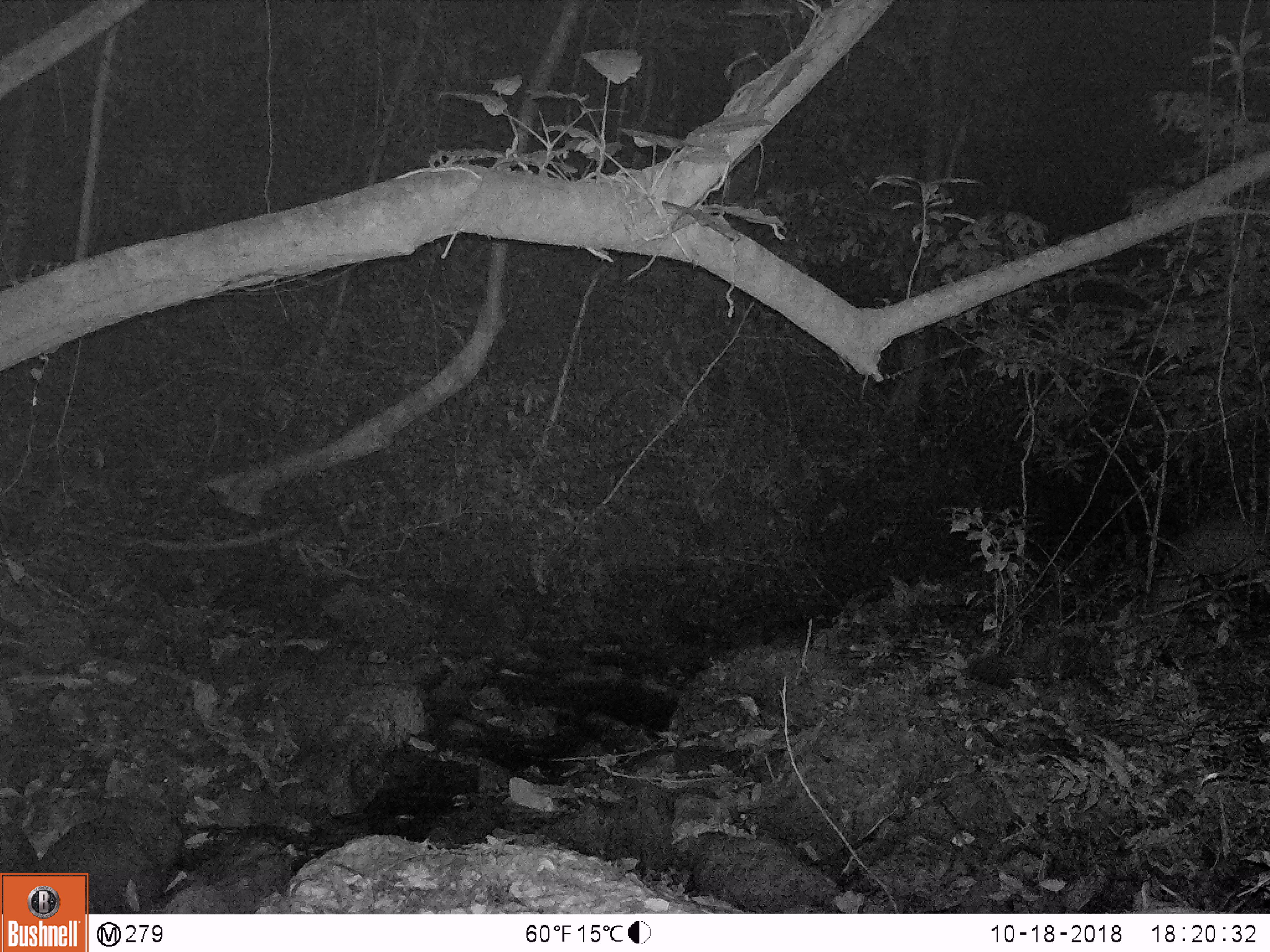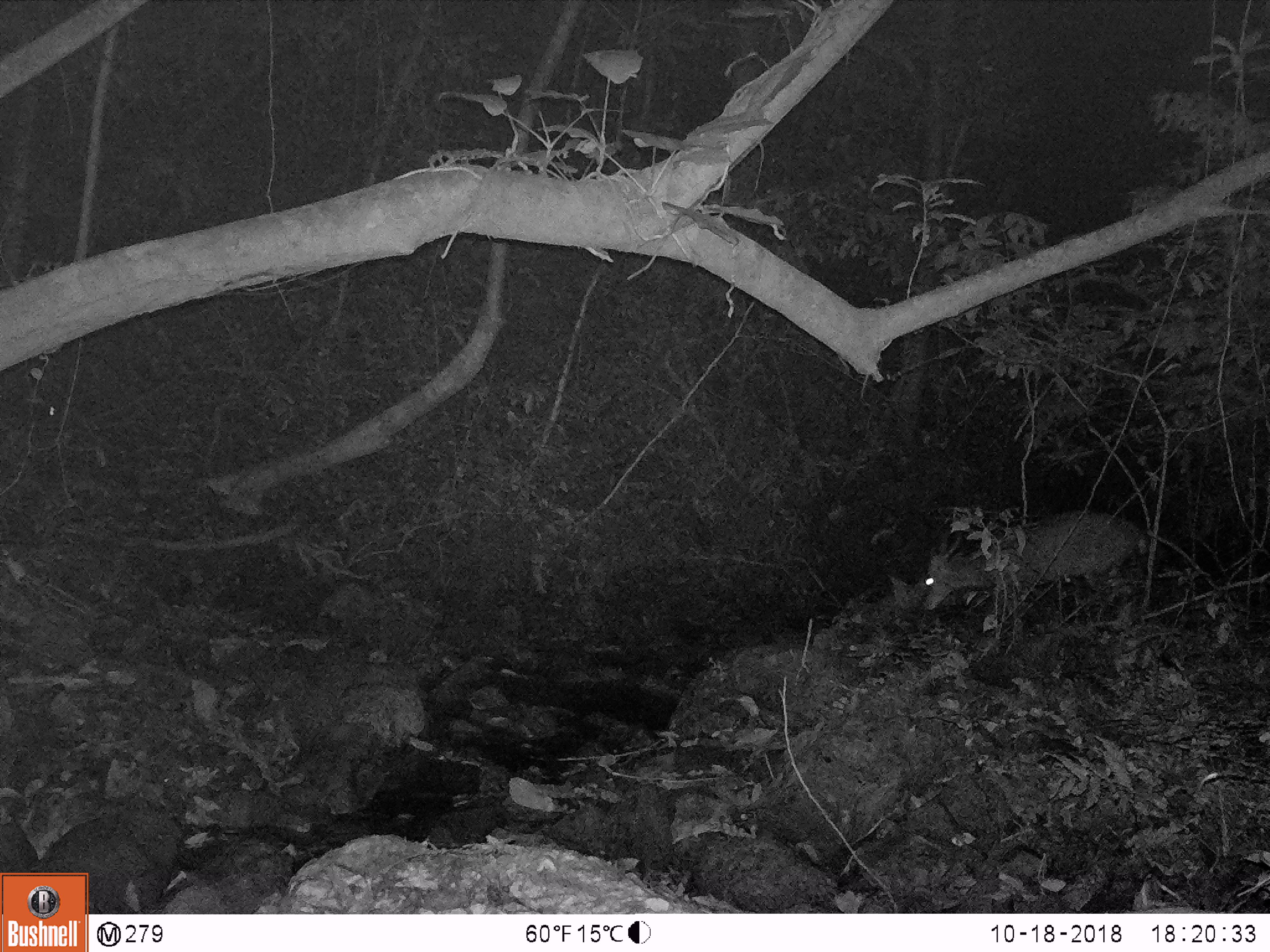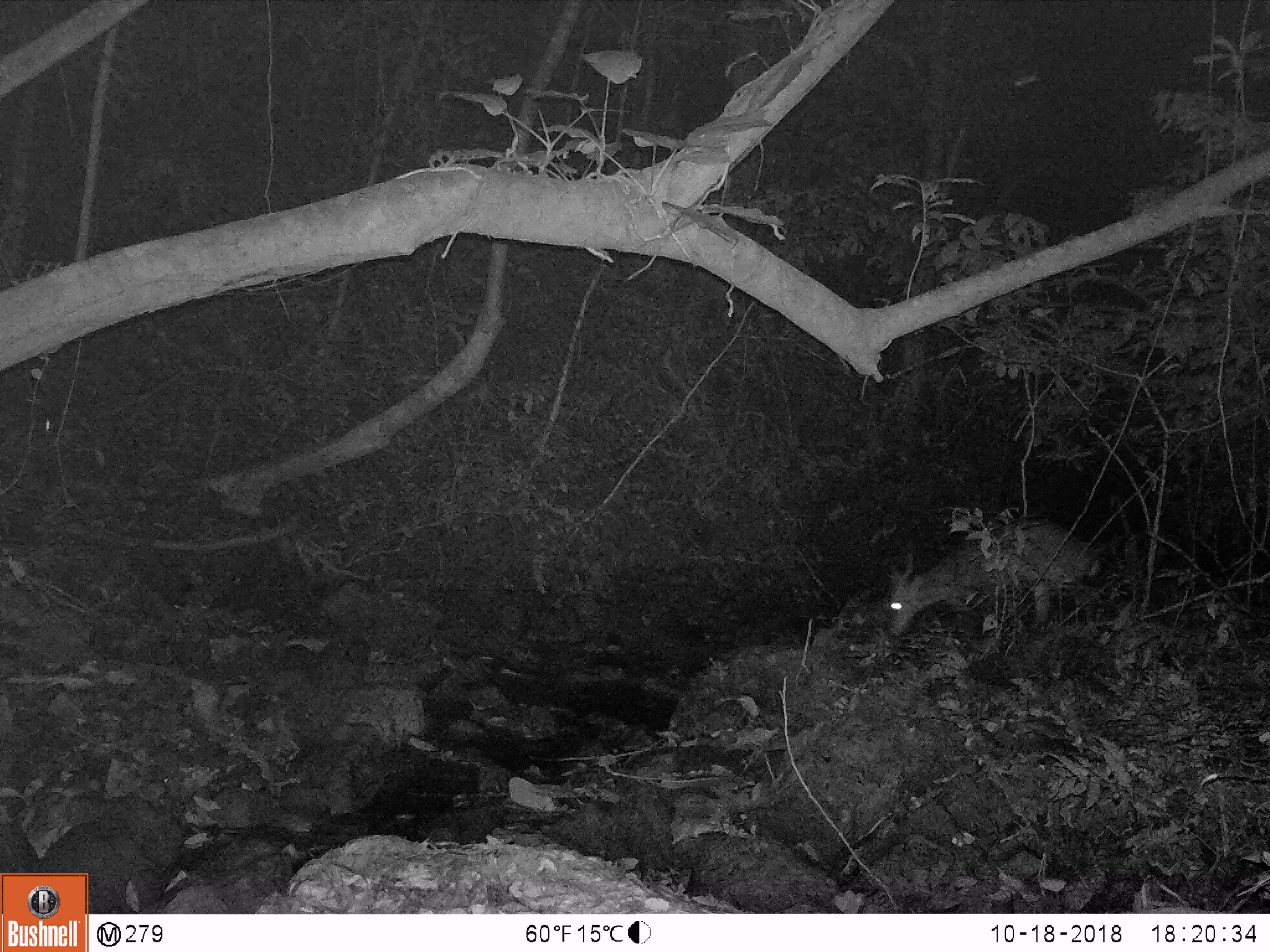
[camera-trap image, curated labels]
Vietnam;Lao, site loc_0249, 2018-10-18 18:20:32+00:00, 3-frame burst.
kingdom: Animalia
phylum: Chordata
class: Mammalia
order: Artiodactyla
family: Cervidae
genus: Muntiacus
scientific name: Muntiacus vuquangensis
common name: large-antlered muntjac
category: large antlered muntjac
Large antlered muntjac (large-antlered muntjac) (Muntiacus vuquangensis). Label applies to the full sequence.